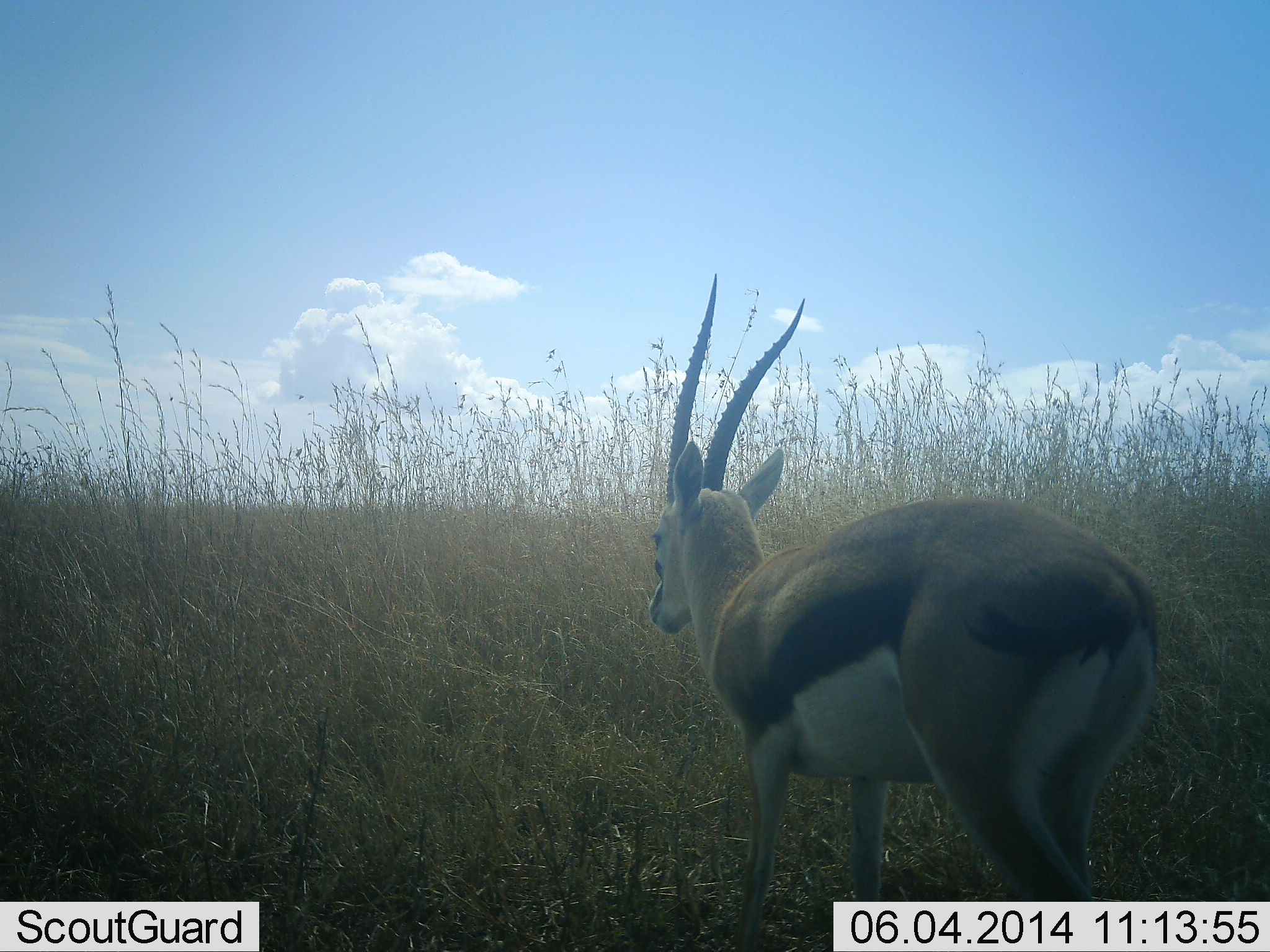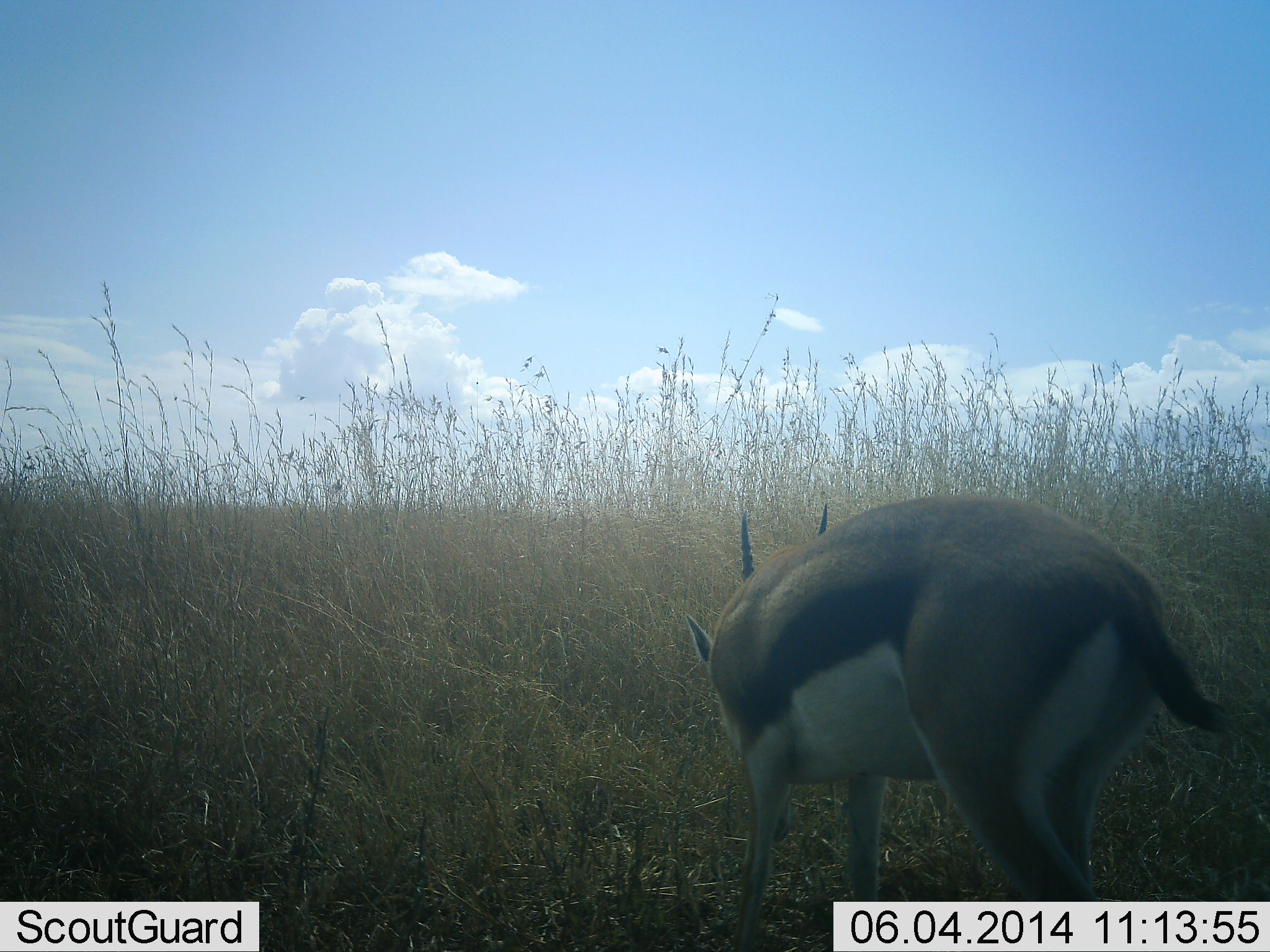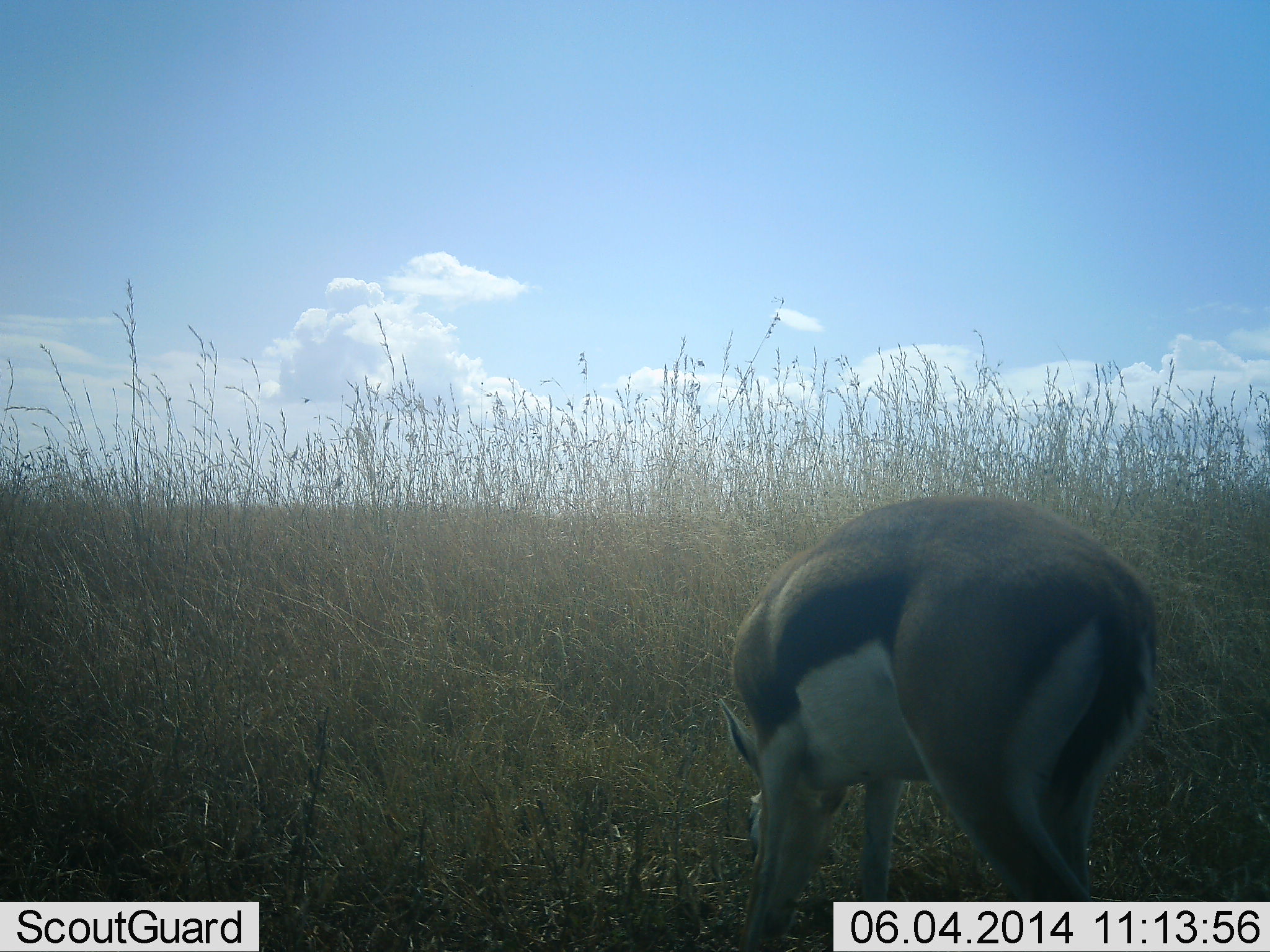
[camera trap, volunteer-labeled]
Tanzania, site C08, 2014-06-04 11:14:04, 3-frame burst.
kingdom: Animalia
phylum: Chordata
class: Mammalia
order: Artiodactyla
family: Bovidae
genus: Eudorcas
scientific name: Eudorcas thomsonii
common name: thomson's gazelle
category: gazellethomsons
Gazellethomsons (thomson's gazelle) (Eudorcas thomsonii), count 1. Behavior (volunteer vote fractions): standing 50%, resting 0%, moving 0%, interacting 0%. Young present (vote fraction): 0%. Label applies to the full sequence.